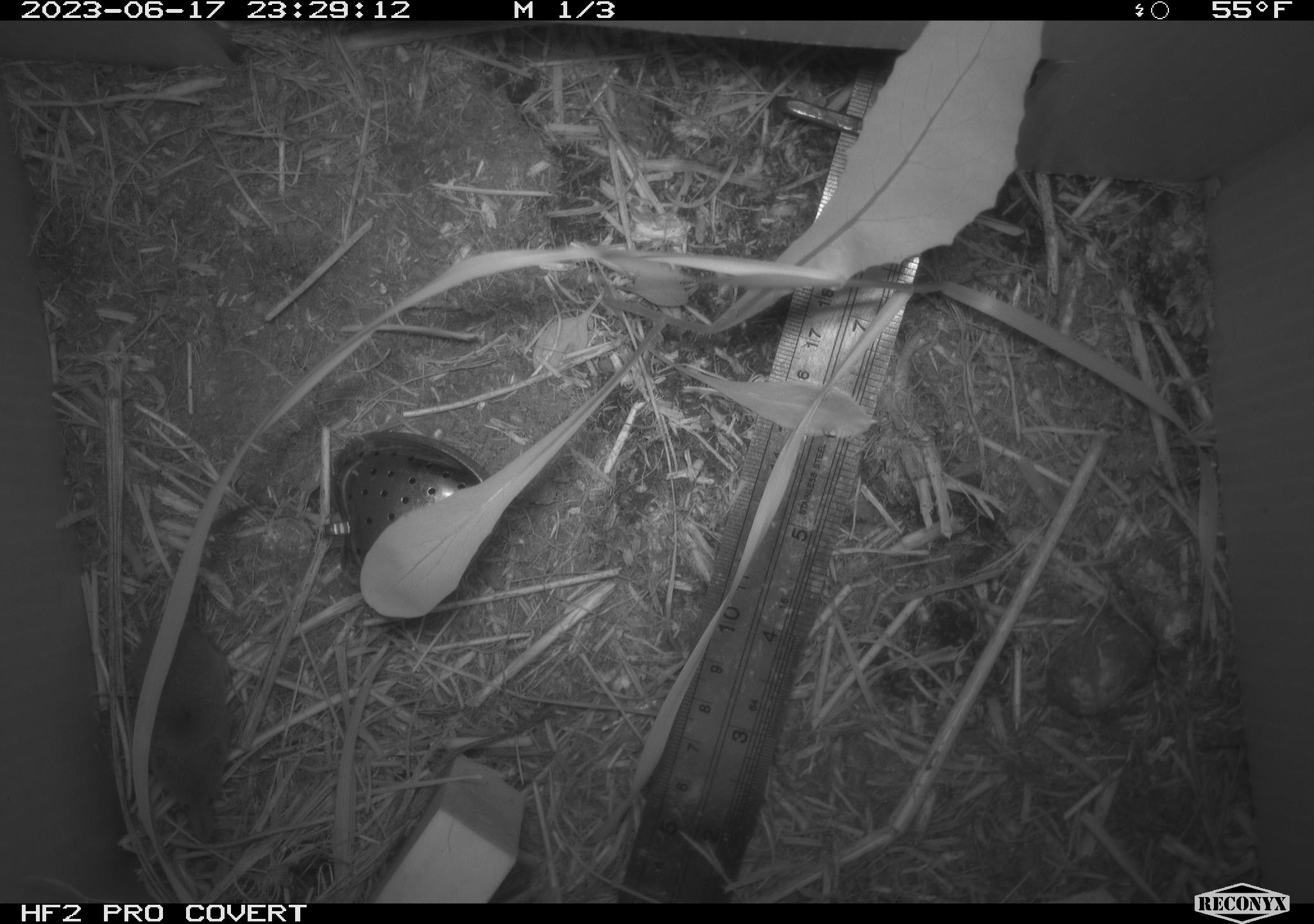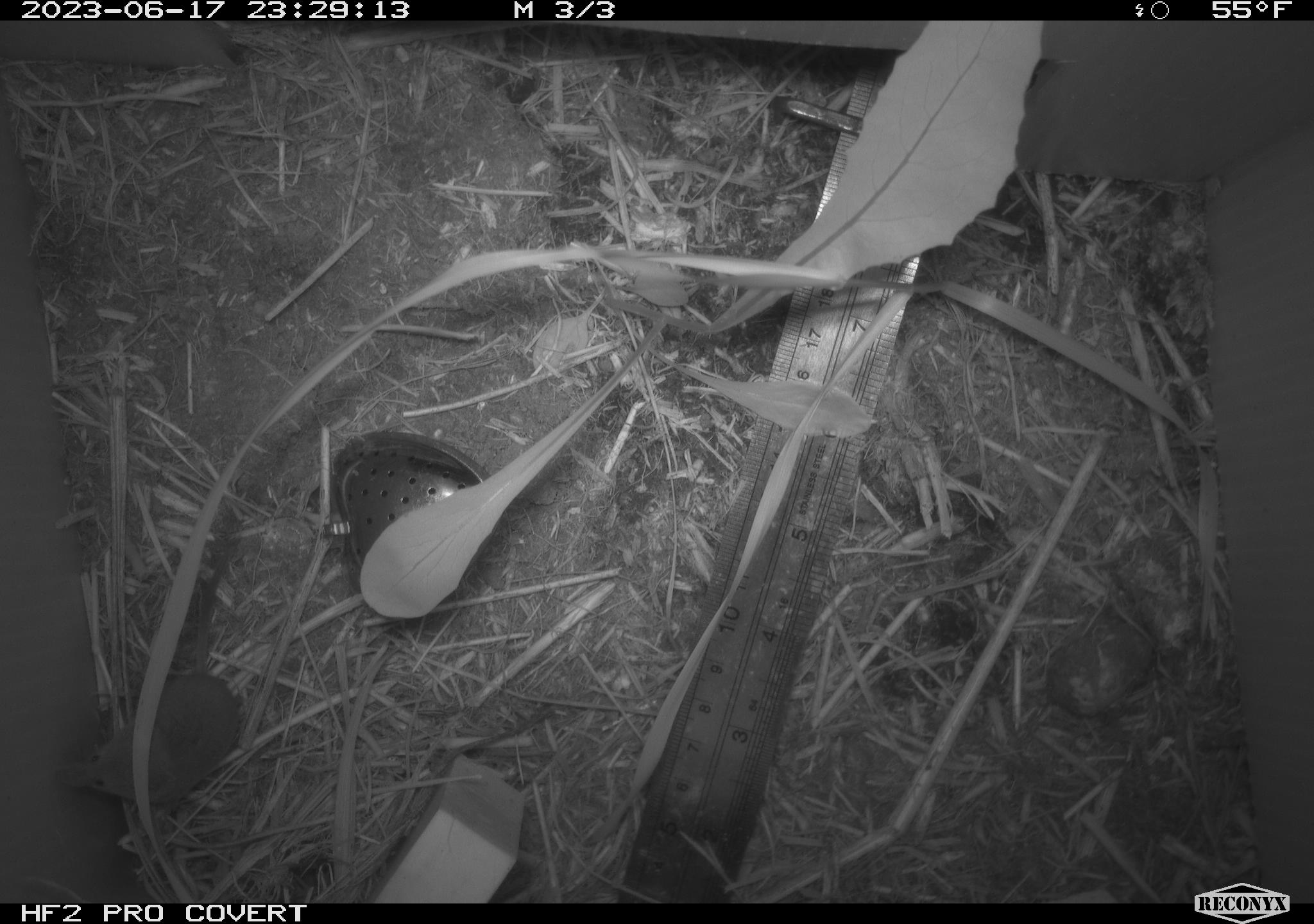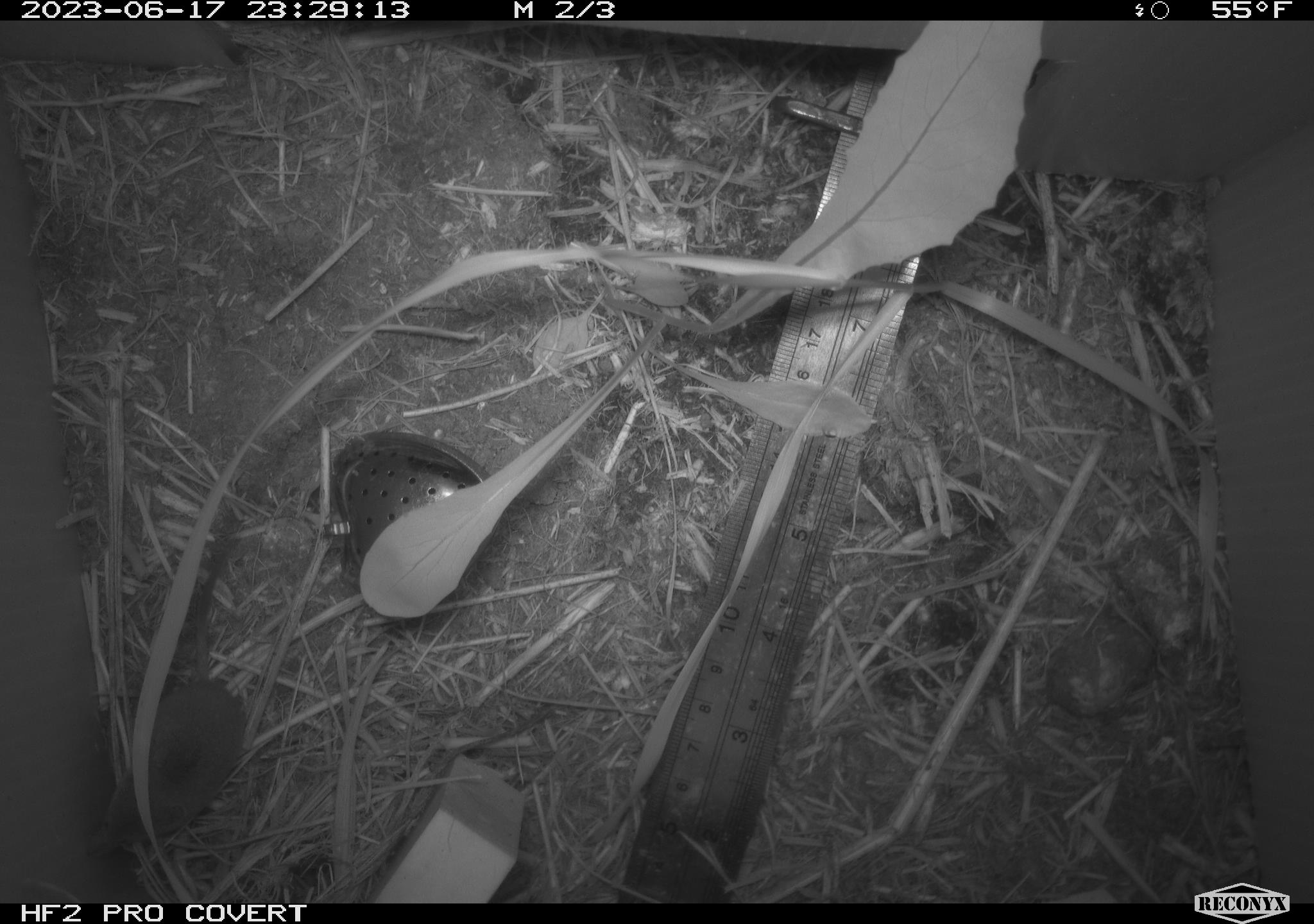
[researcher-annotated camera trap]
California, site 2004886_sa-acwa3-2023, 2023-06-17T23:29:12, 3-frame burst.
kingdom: Animalia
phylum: Chordata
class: Mammalia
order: Eulipotyphla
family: Soricidae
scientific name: Soricidae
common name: shrews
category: soricidae family